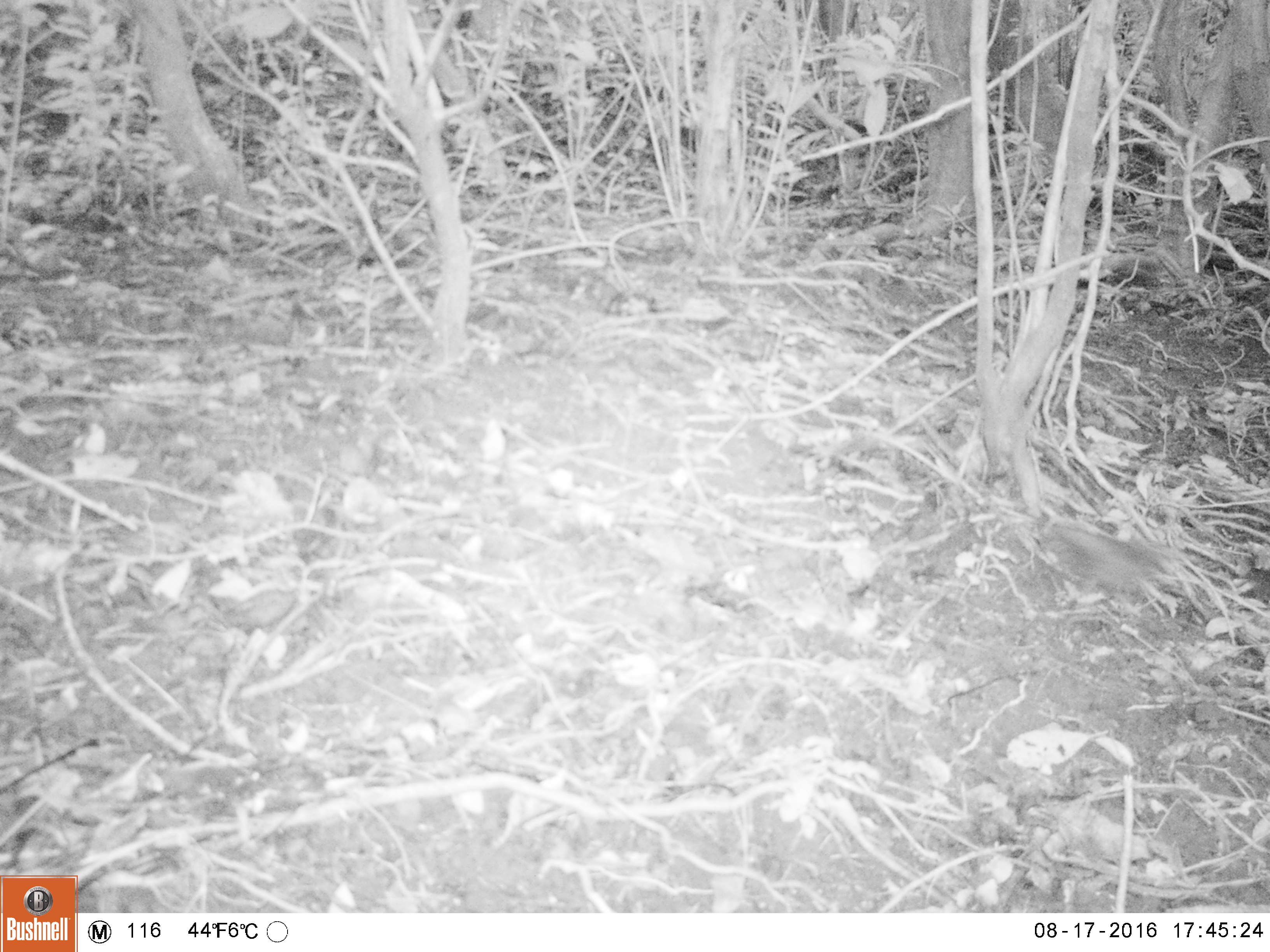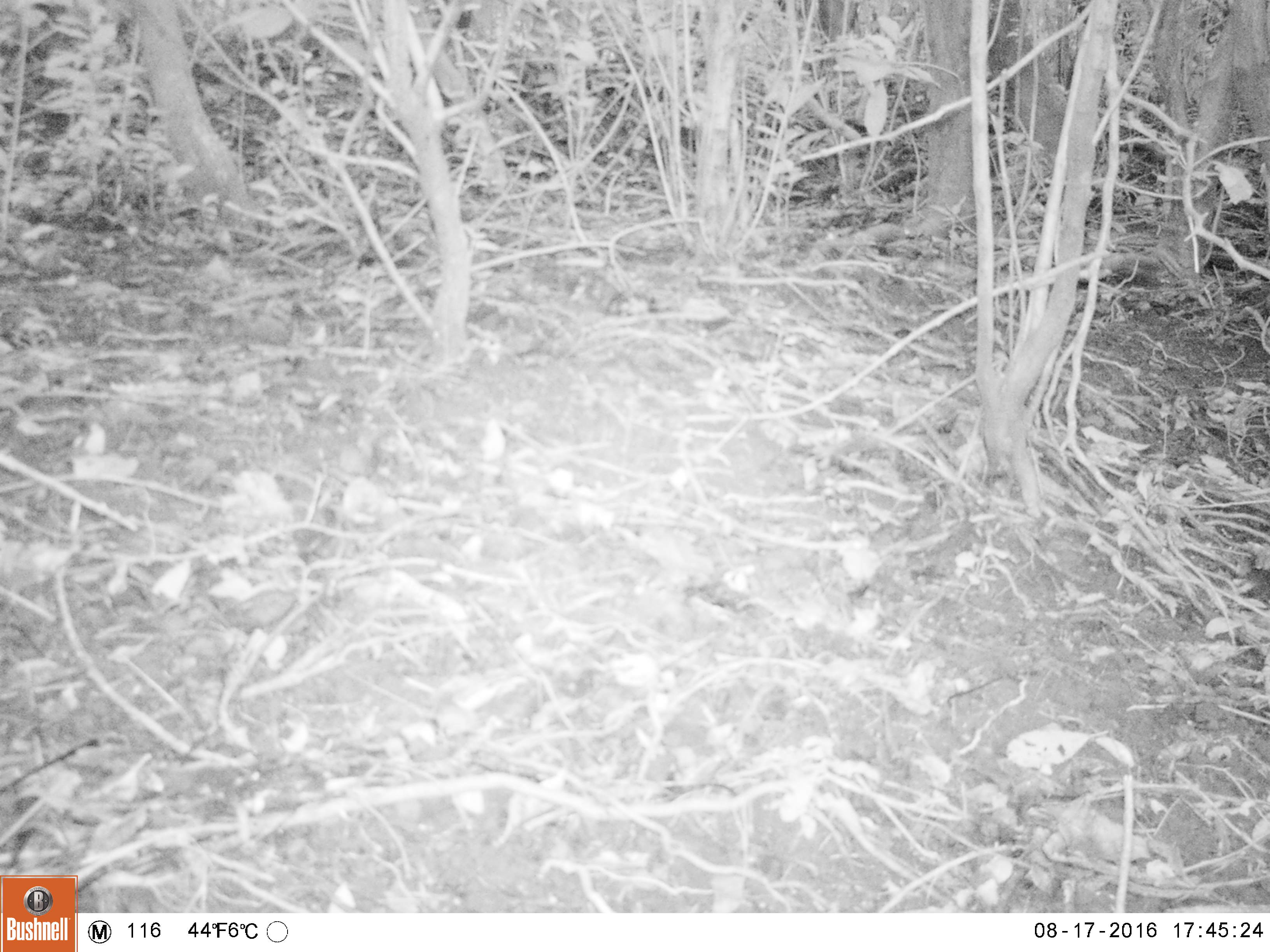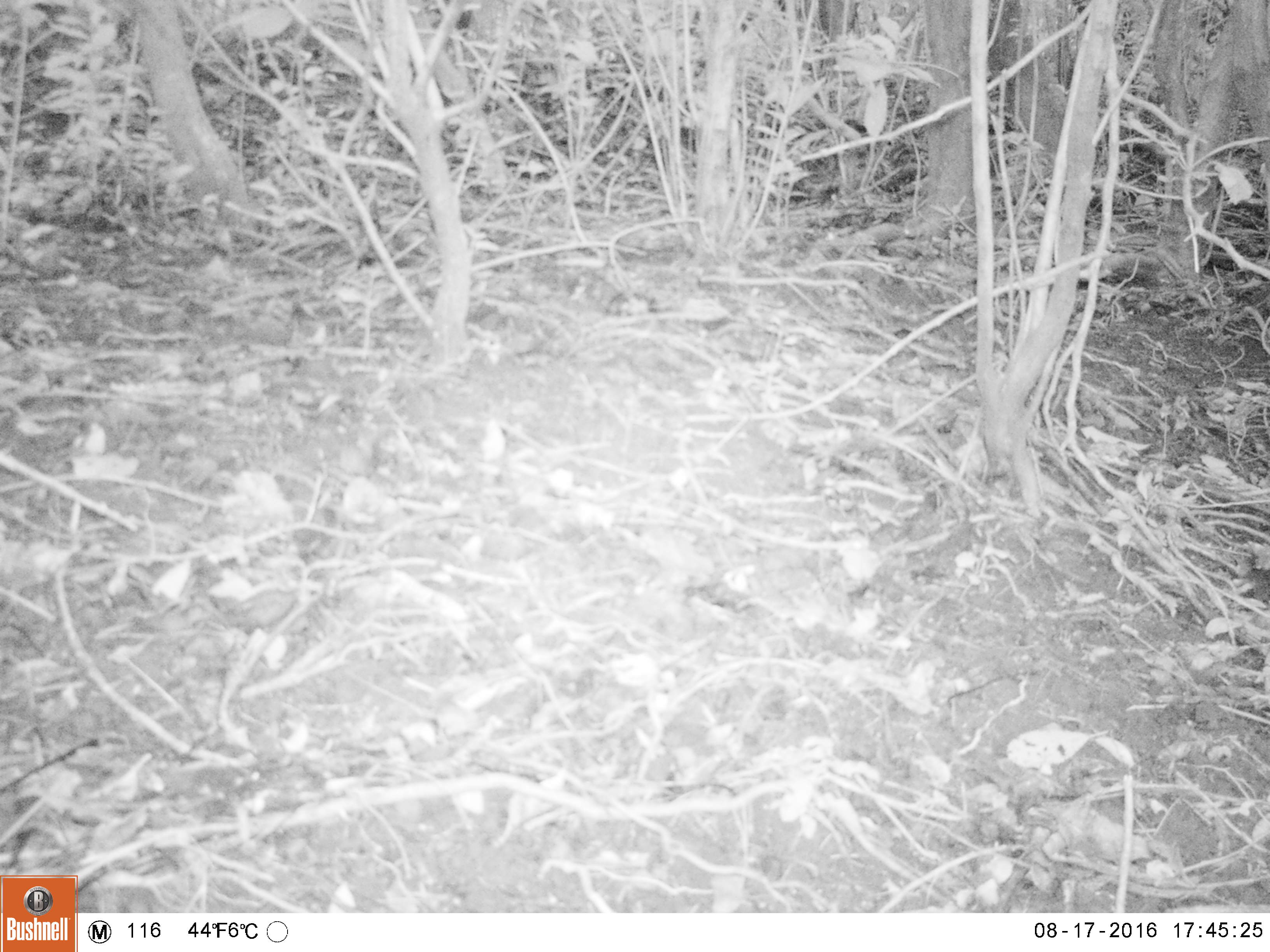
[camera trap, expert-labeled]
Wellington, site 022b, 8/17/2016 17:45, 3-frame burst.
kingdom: Animalia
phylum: Chordata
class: Aves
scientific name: Aves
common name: bird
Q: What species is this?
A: Bird (Aves).